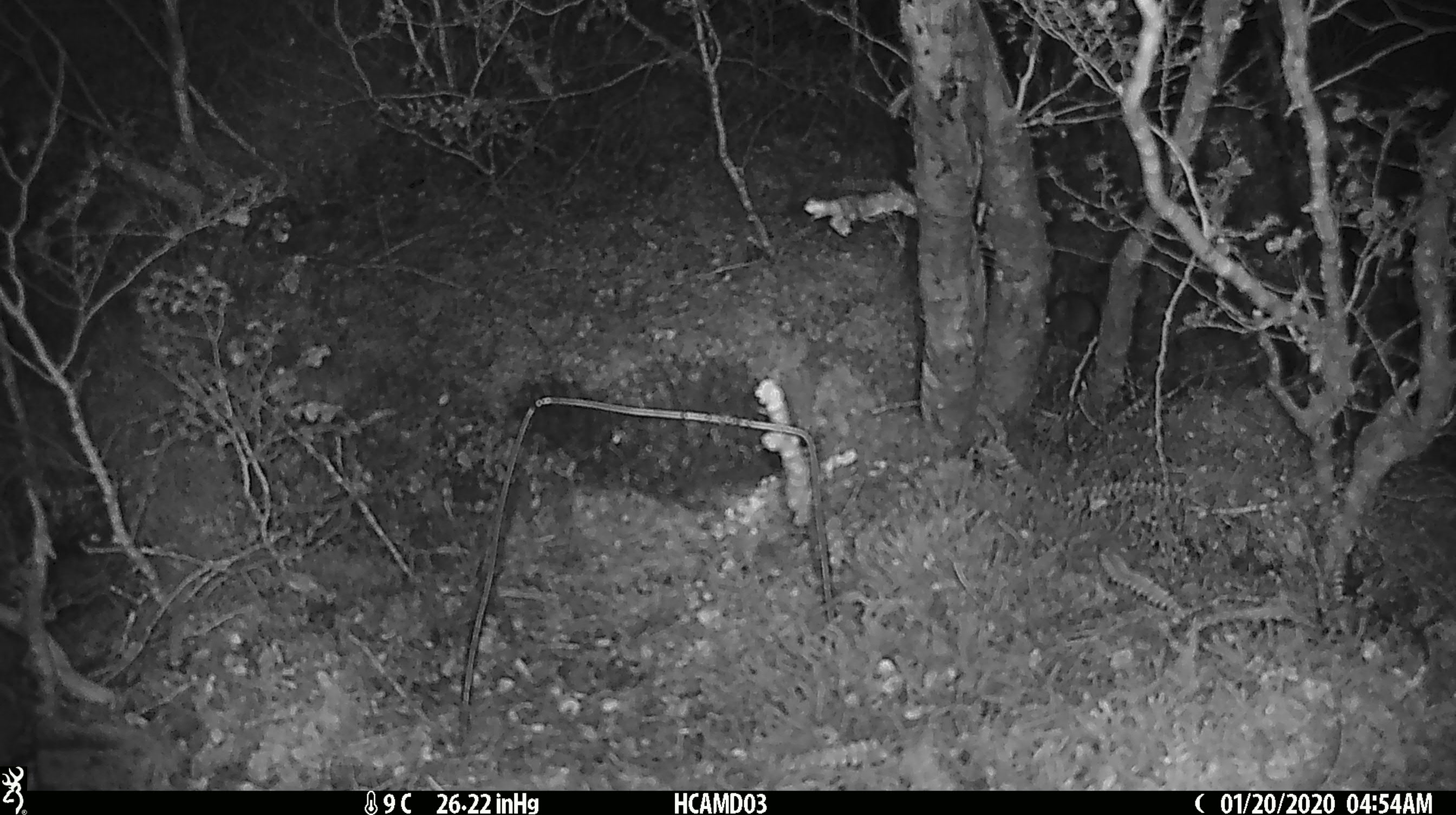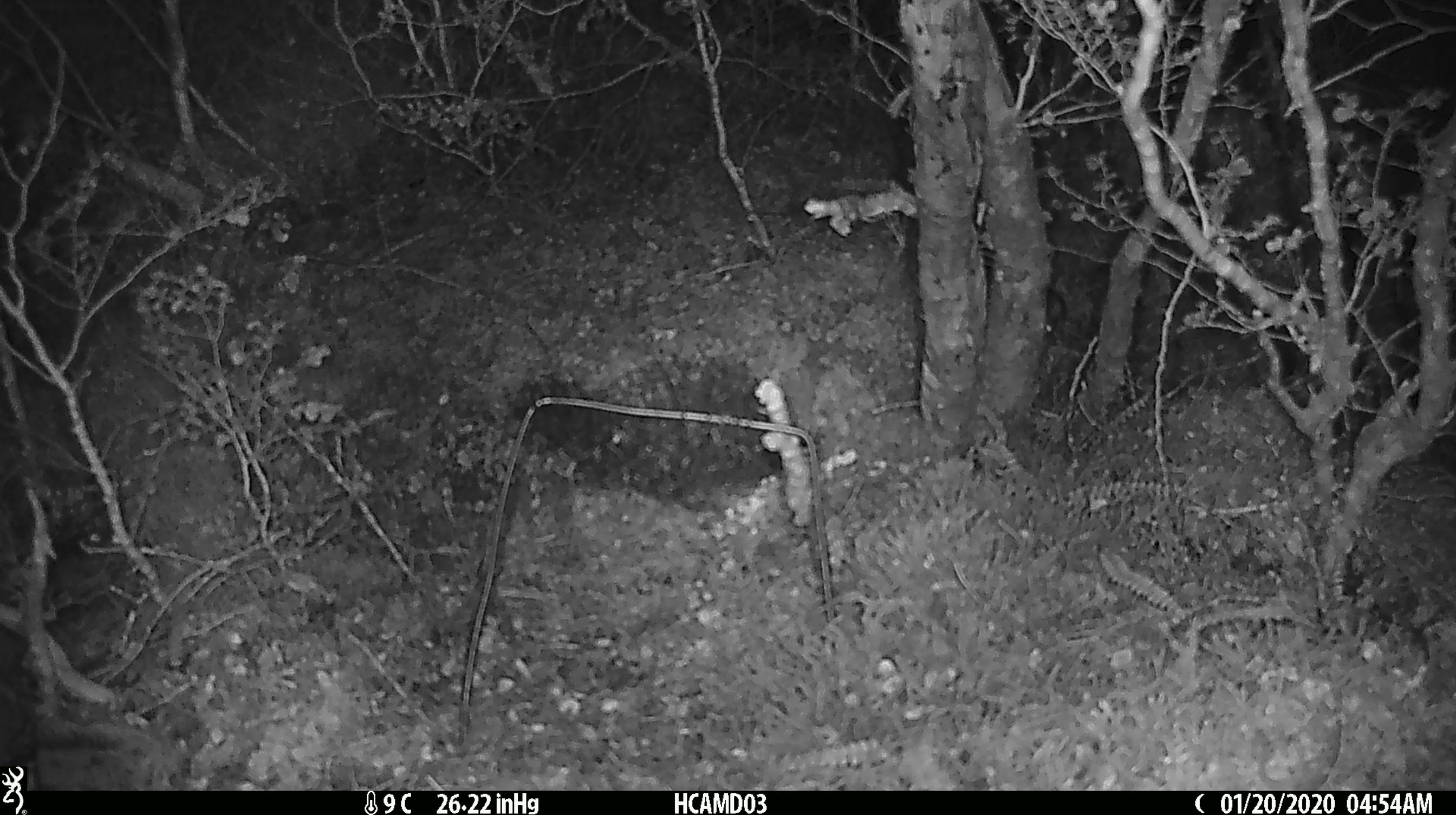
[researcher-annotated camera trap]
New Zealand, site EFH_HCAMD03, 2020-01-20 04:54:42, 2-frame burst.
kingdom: Animalia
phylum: Chordata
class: Mammalia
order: Rodentia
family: Muridae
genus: Mus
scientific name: Mus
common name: mouse